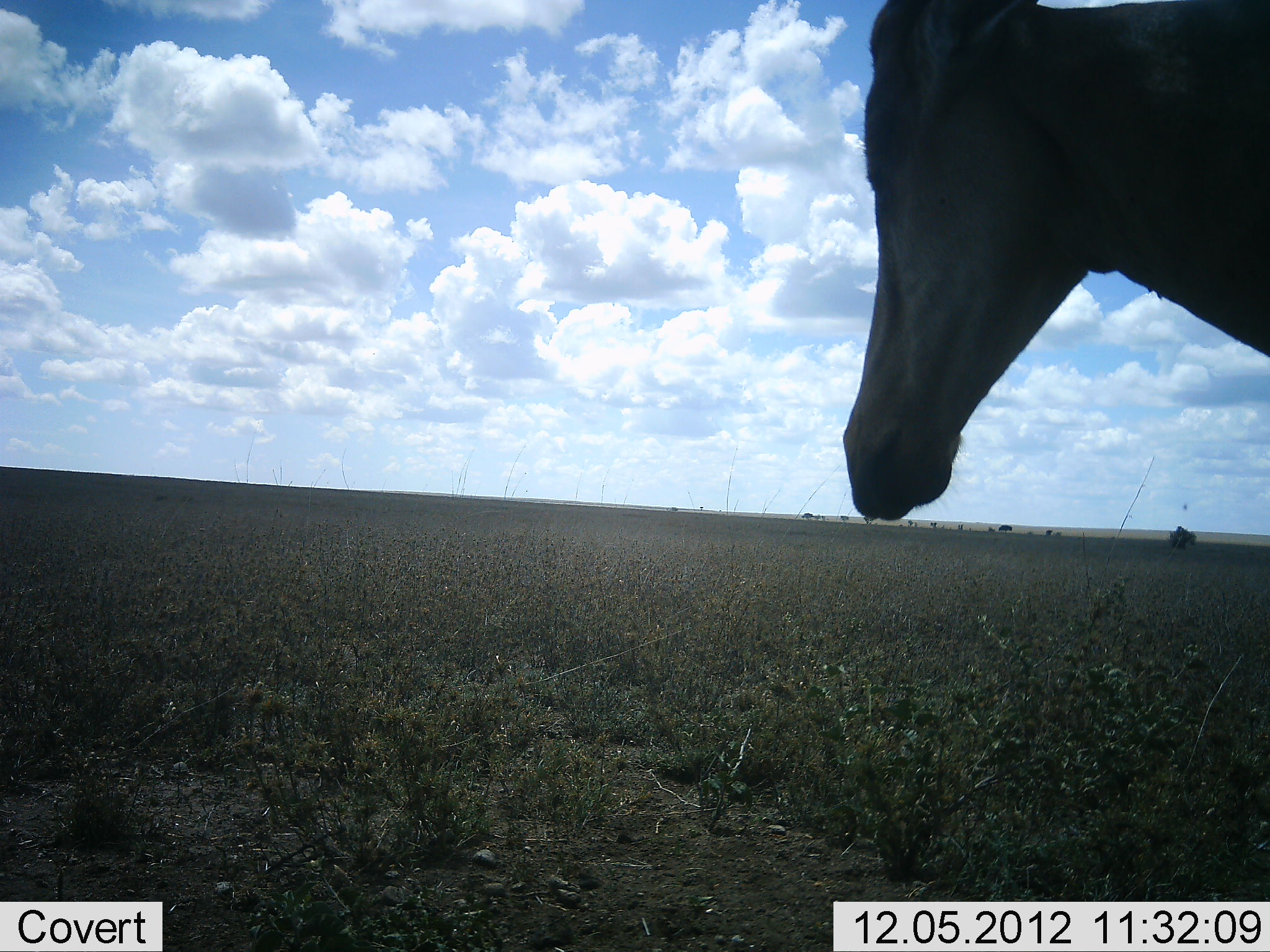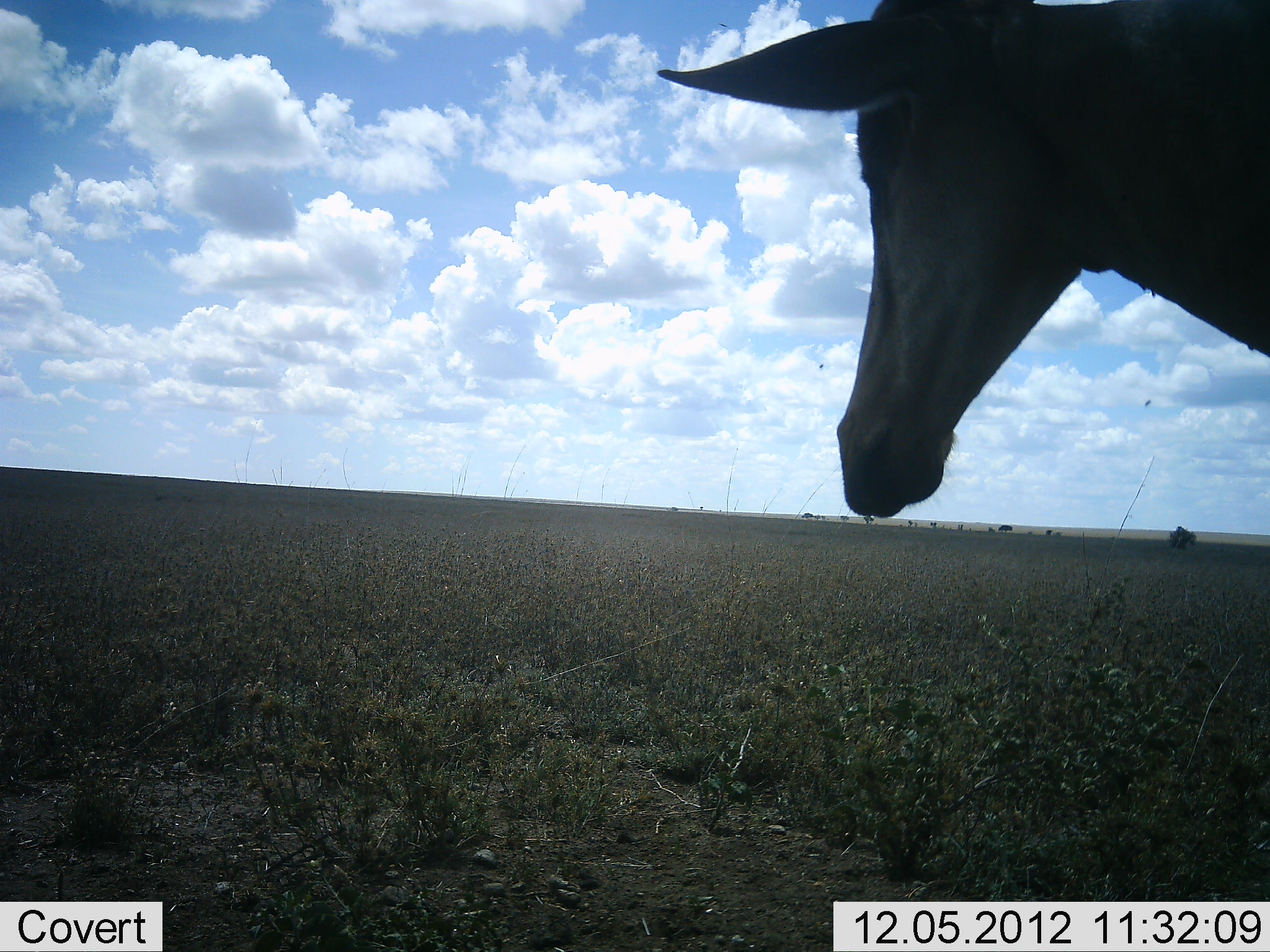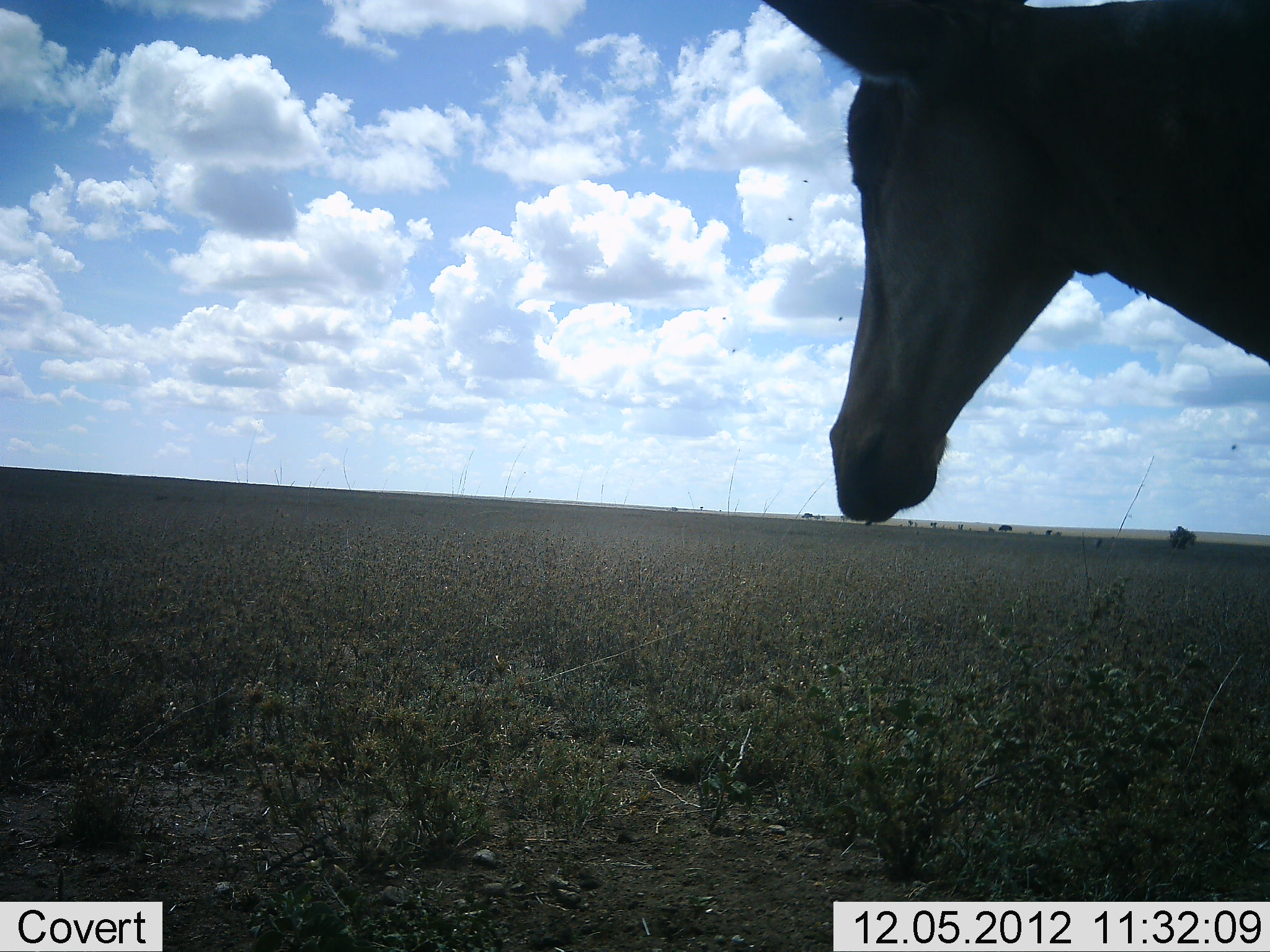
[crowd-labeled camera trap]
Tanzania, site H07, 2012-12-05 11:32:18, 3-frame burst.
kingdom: Animalia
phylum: Chordata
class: Mammalia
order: Artiodactyla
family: Bovidae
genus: Alcelaphus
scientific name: Alcelaphus buselaphus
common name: hartebeest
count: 1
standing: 100%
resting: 0%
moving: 0%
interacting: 0%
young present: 0%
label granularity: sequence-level